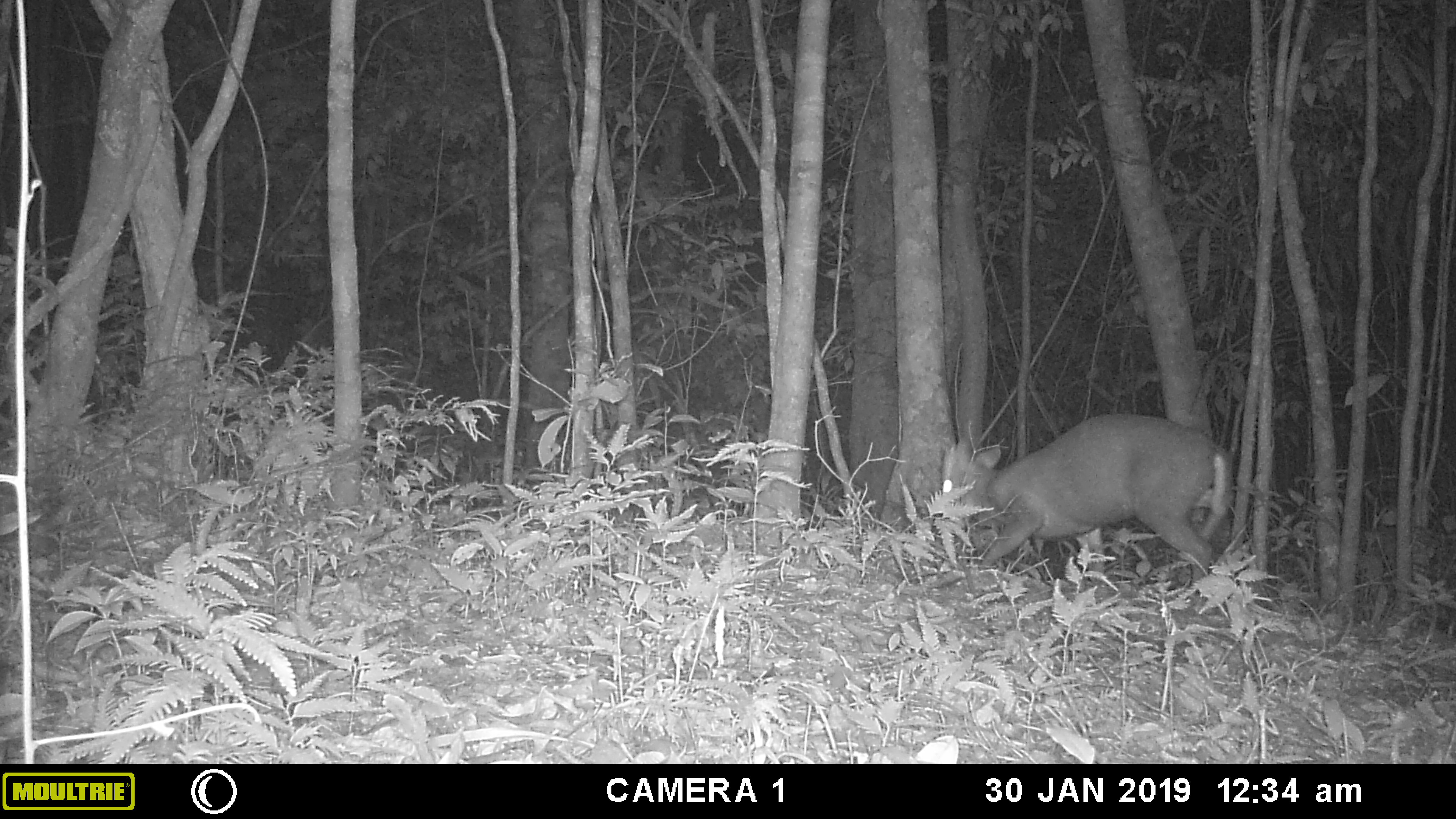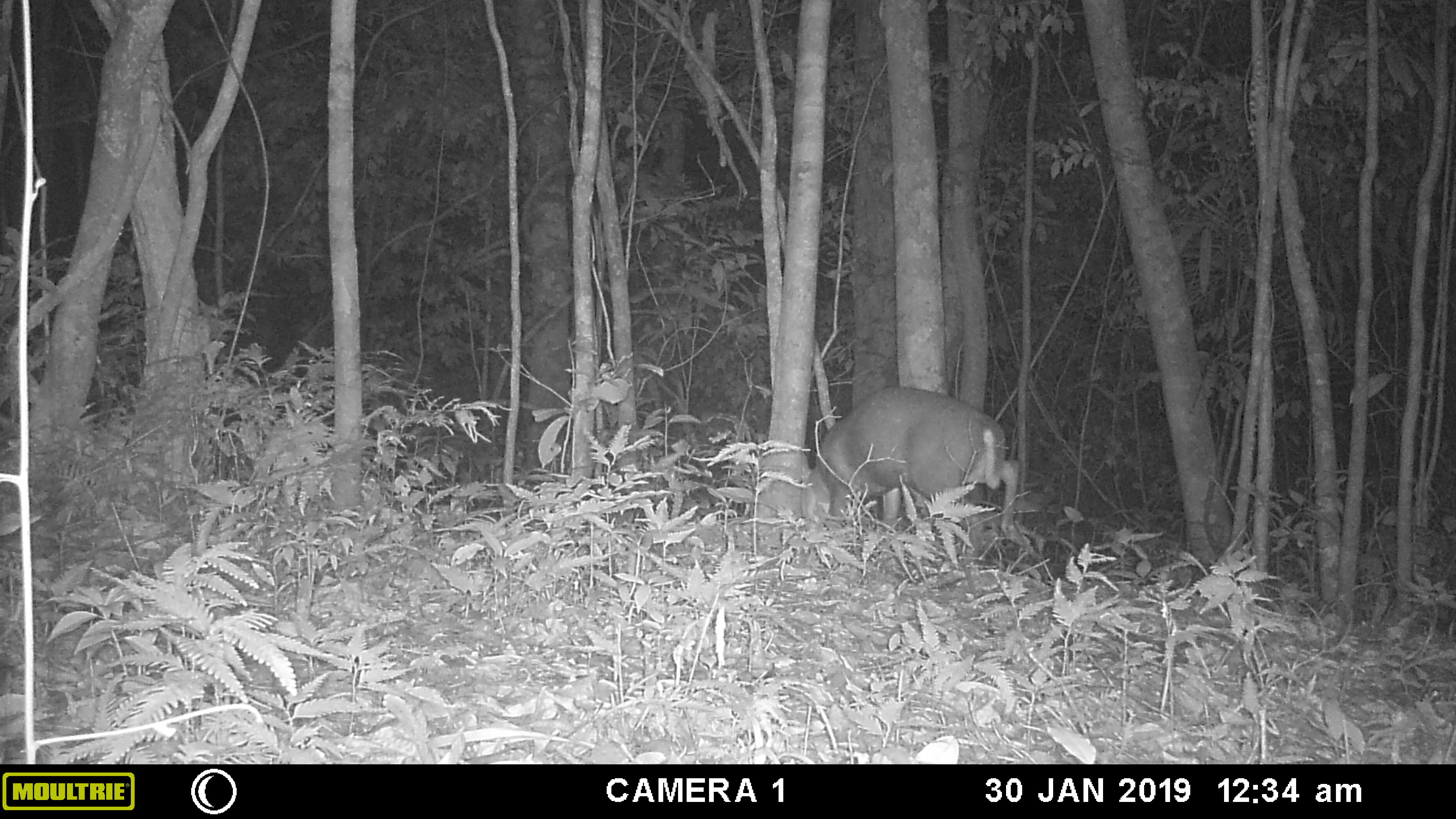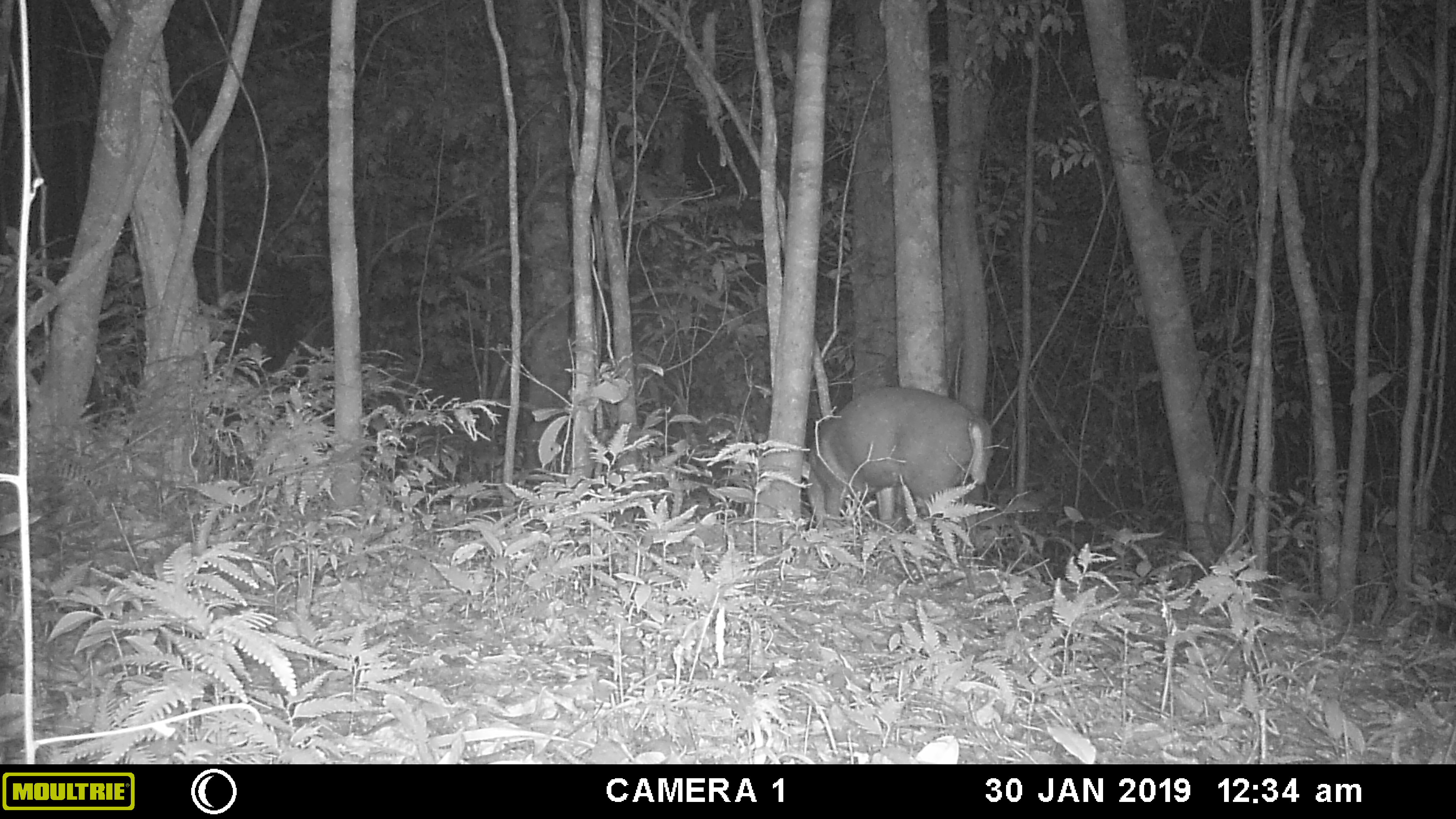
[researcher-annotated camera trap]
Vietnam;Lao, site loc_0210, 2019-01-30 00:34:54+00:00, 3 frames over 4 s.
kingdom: Animalia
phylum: Chordata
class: Mammalia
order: Artiodactyla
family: Cervidae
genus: Muntiacus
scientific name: Muntiacus rooseveltorum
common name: roosevelt's muntjac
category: roosevelts muntjac group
Roosevelts muntjac group (roosevelt's muntjac) (Muntiacus rooseveltorum). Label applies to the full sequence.